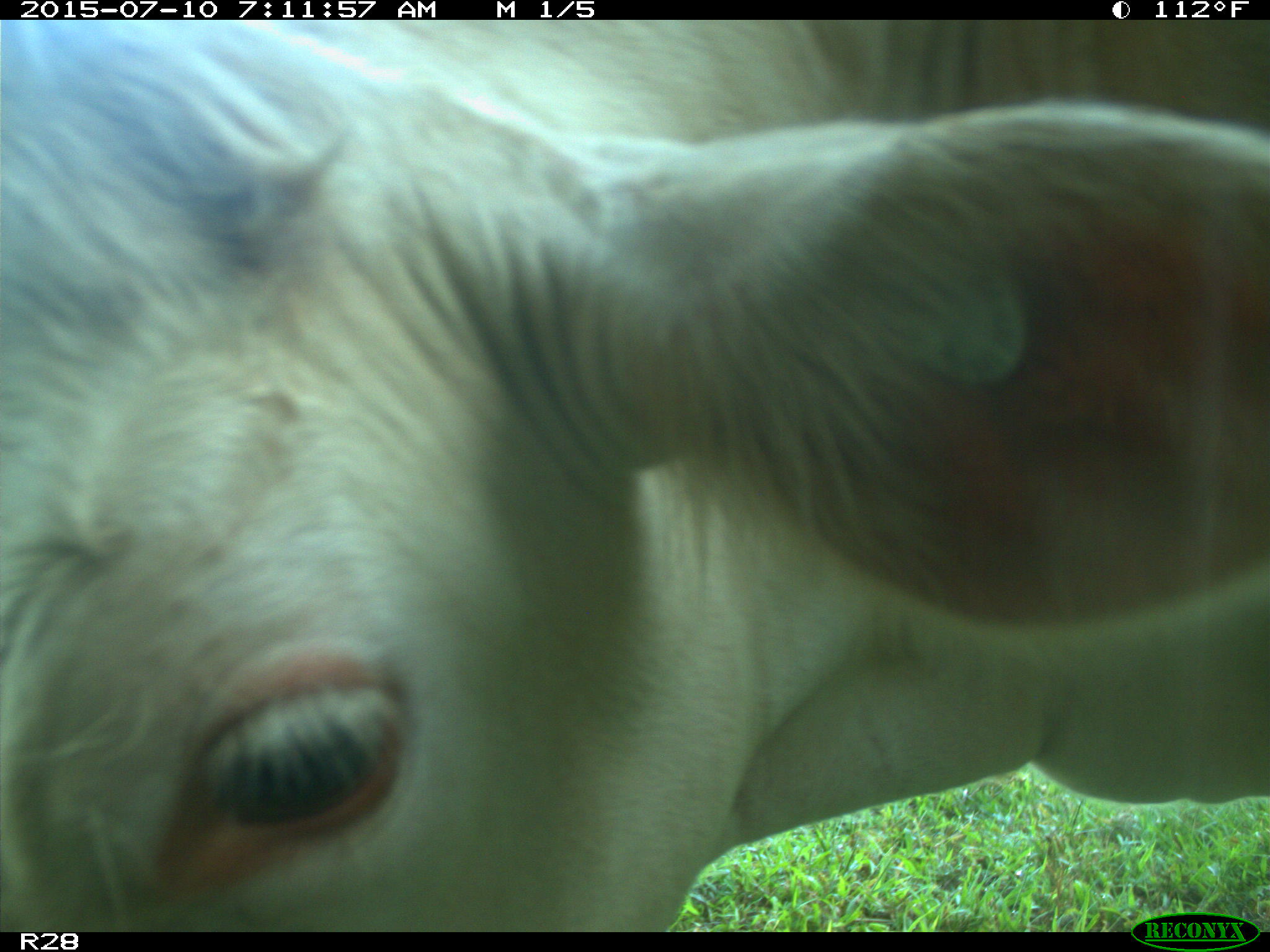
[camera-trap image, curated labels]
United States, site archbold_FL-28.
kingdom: Animalia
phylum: Chordata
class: Mammalia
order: Artiodactyla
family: Bovidae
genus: Bos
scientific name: Bos taurus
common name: domestic cow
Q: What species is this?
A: Bos taurus (domestic cow).